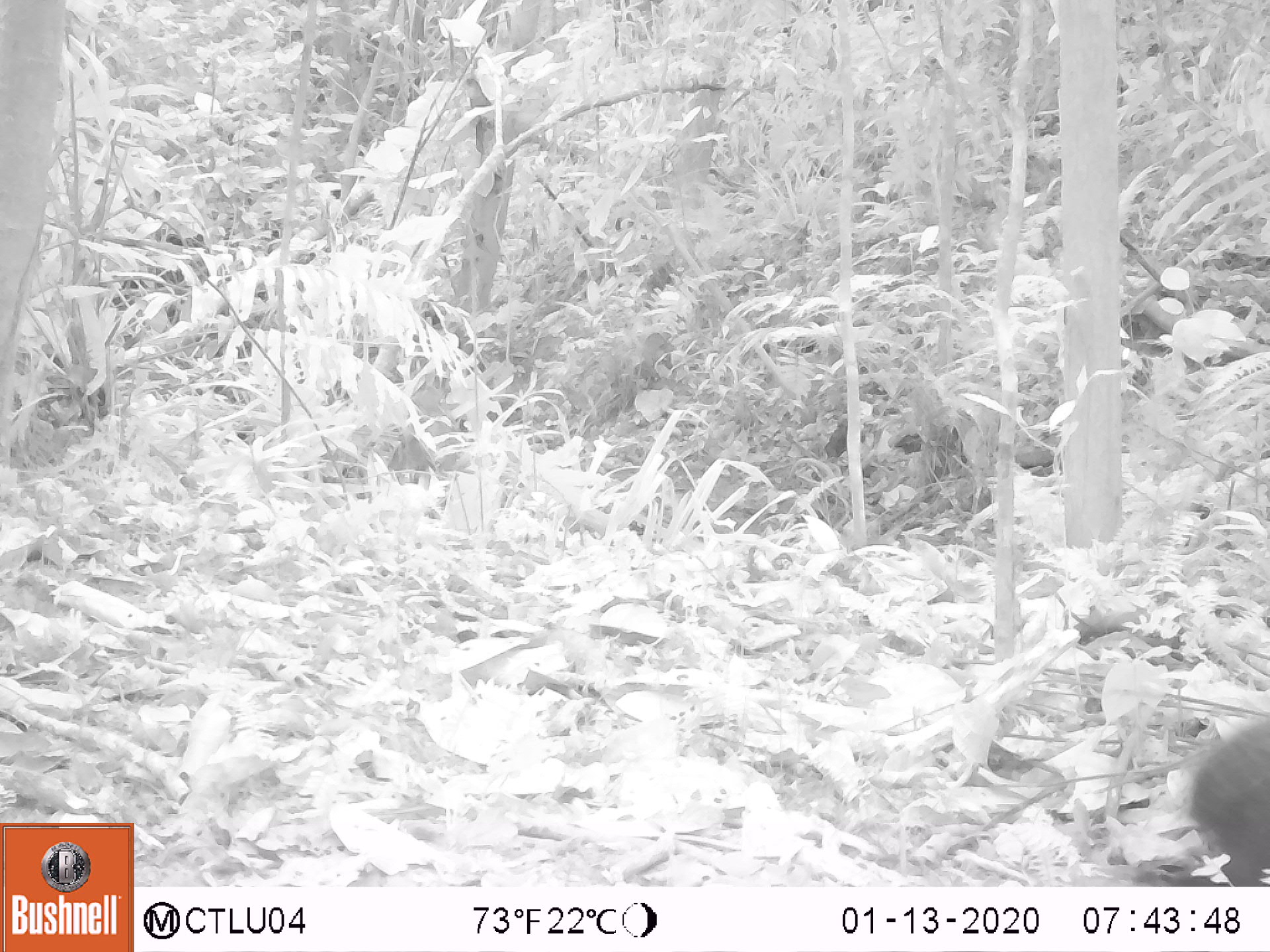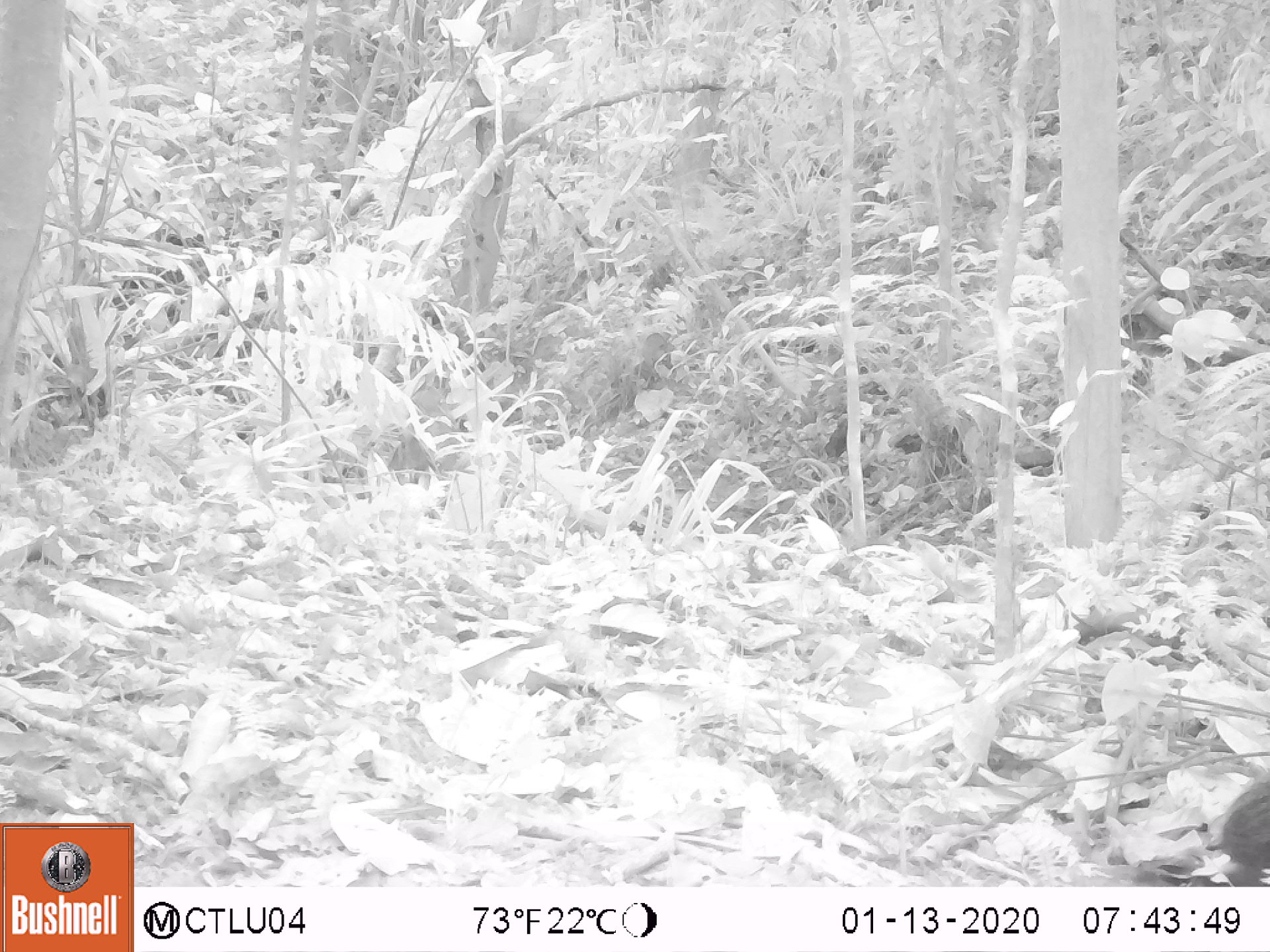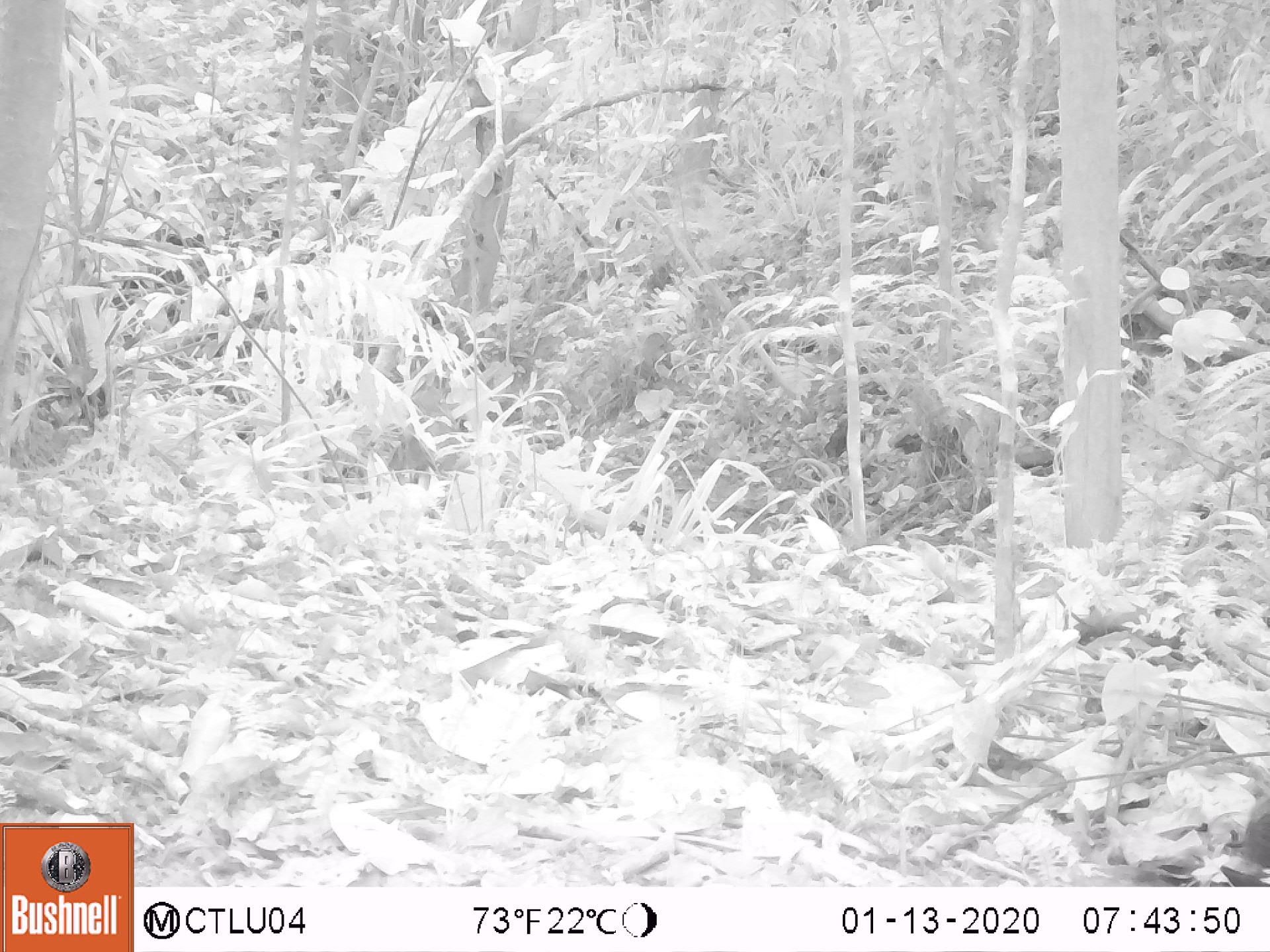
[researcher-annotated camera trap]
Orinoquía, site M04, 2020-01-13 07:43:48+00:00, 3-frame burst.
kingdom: Animalia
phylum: Chordata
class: Mammalia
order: Rodentia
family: Dasyproctidae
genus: Dasyprocta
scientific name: Dasyprocta fuliginosa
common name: black agouti